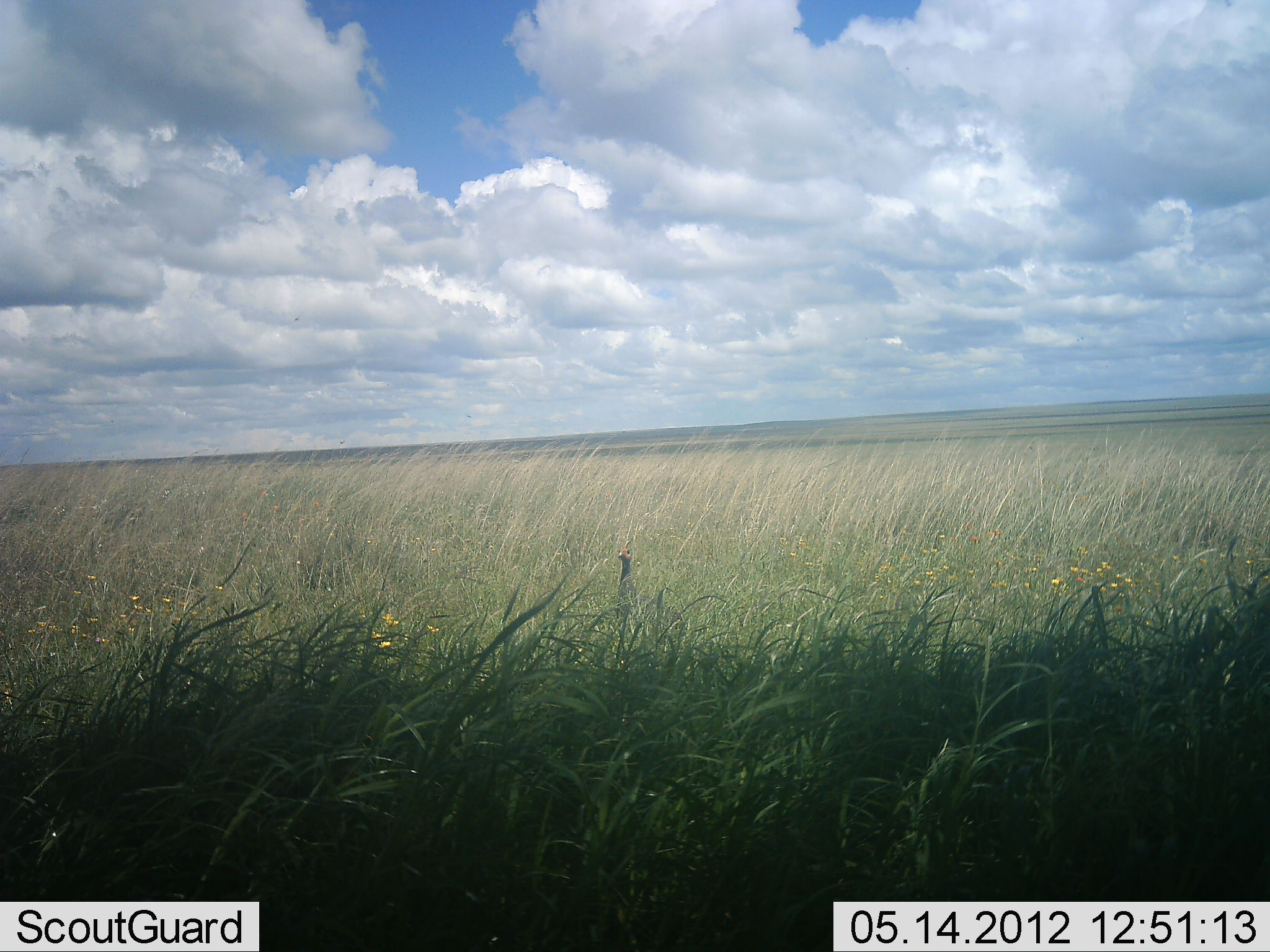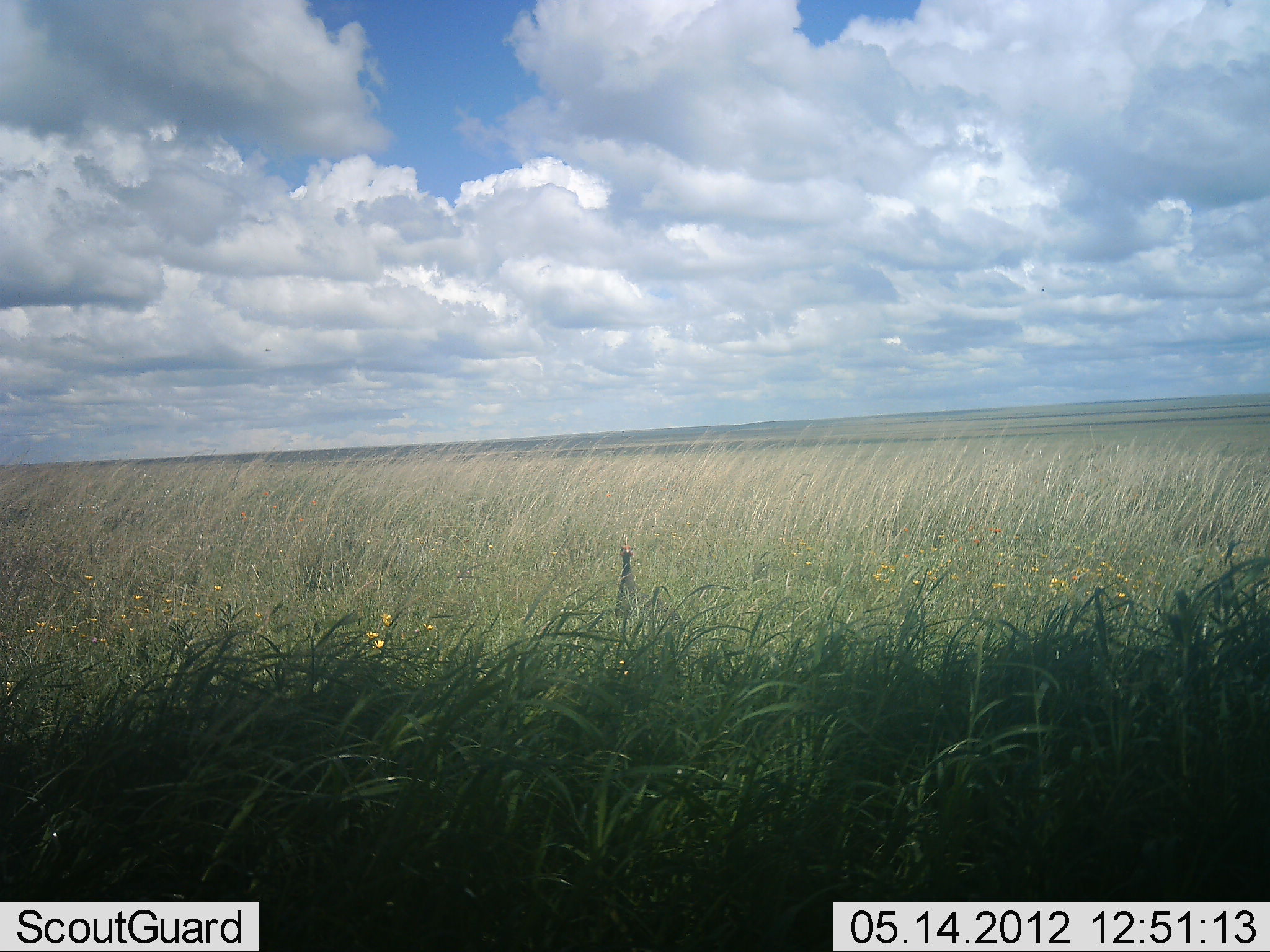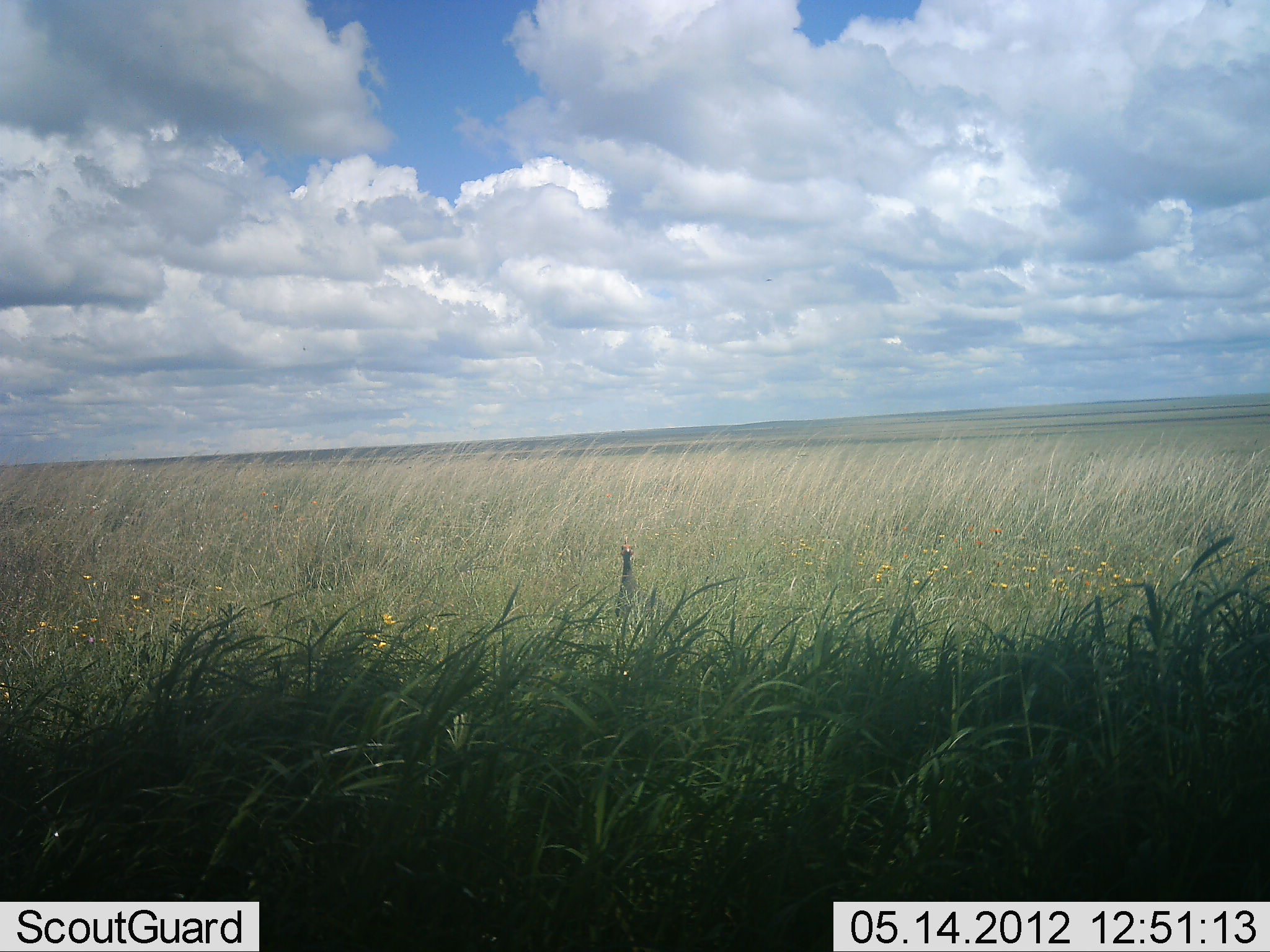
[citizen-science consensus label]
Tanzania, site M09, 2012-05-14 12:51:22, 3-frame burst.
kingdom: Animalia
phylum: Chordata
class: Aves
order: Galliformes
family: Numididae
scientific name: Numididae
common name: guinea fowl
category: guineafowl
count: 1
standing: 100%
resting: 8%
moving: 0%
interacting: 0%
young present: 0%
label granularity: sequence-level